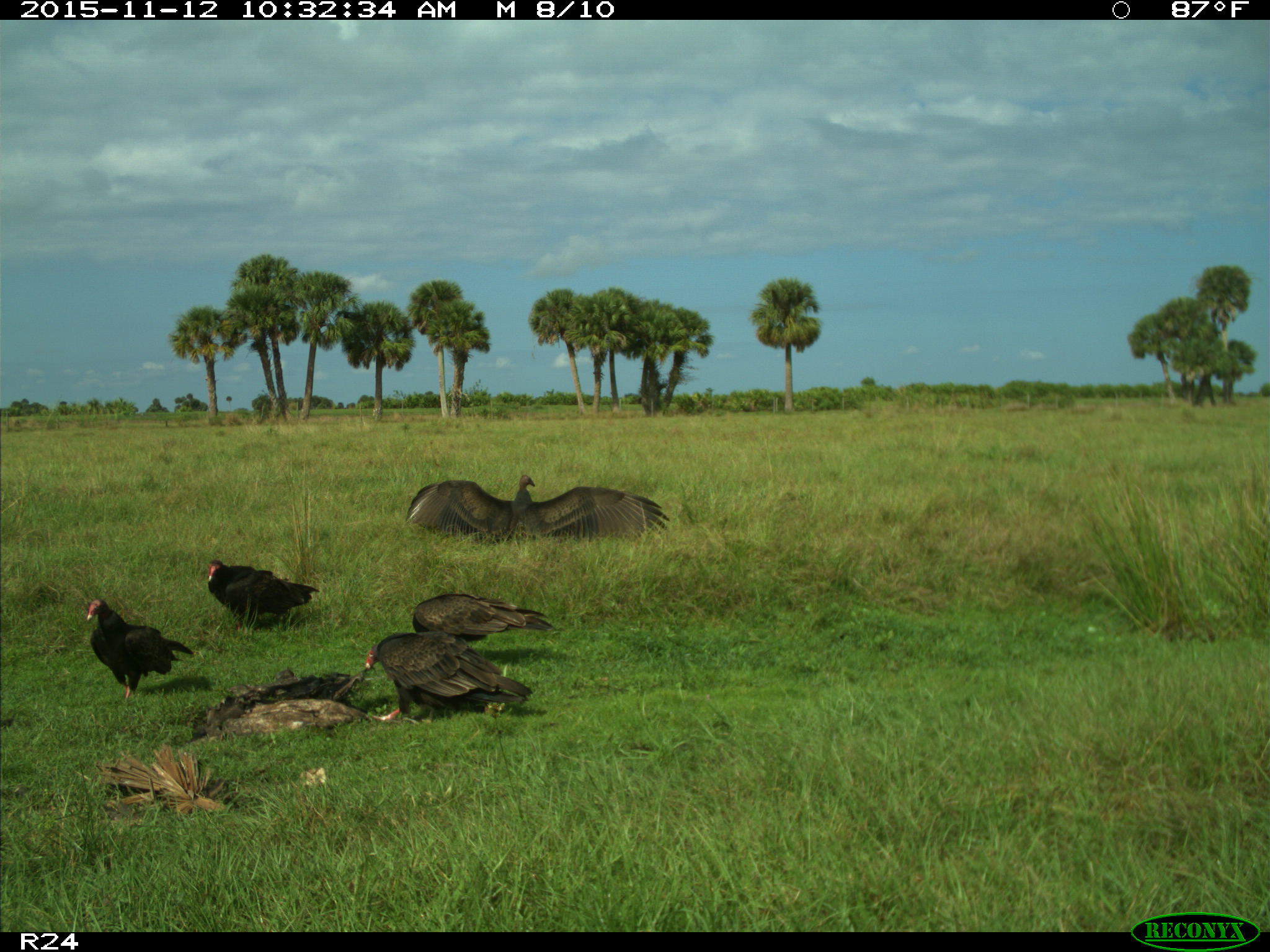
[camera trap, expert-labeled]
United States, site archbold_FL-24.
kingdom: Animalia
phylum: Chordata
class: Aves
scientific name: Aves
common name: birds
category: unidentified bird